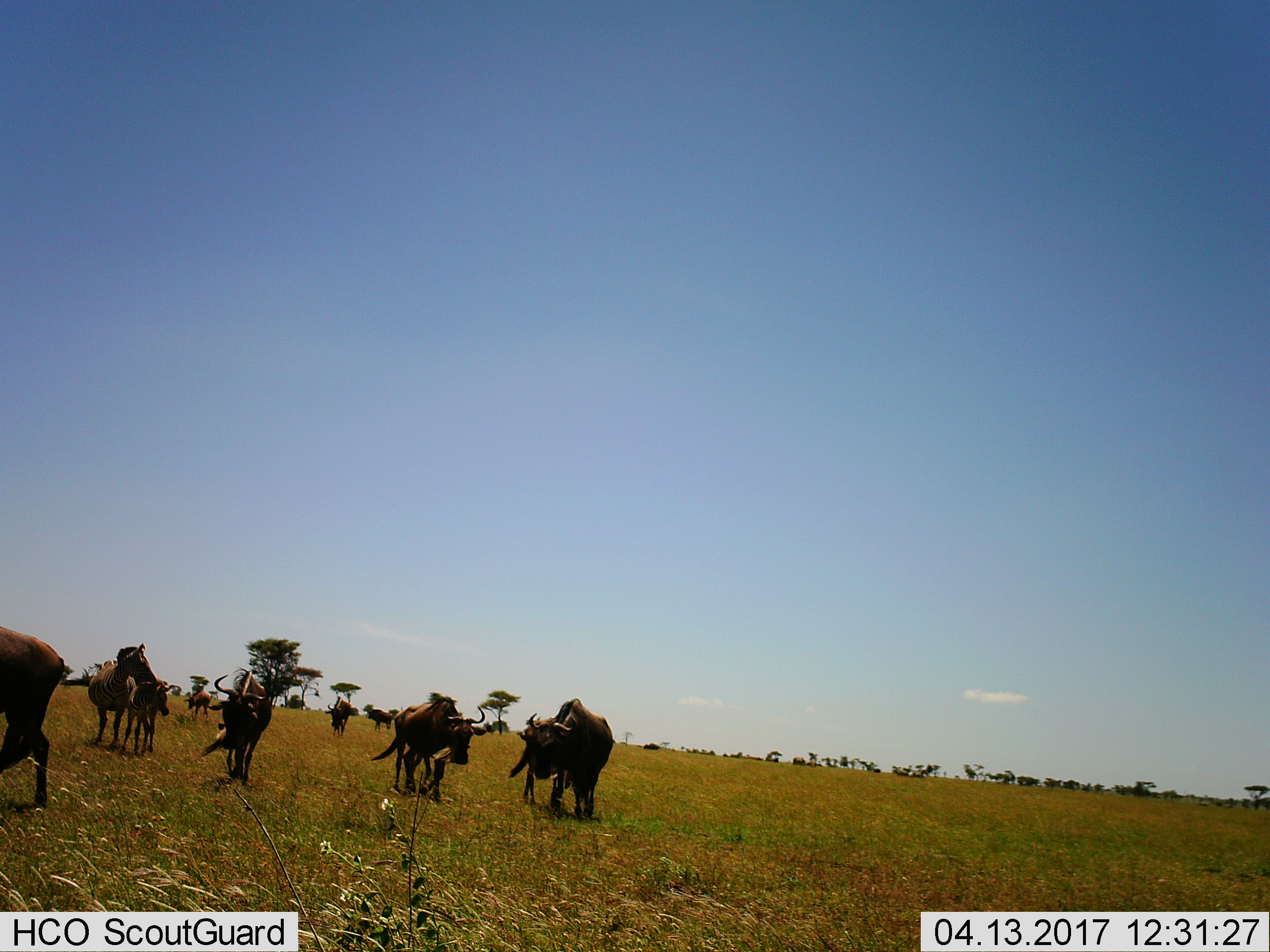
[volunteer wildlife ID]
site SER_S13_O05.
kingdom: Animalia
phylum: Chordata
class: Mammalia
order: Artiodactyla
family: Bovidae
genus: Connochaetes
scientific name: Connochaetes taurinus taurinus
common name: blue wildebeest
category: wildebeestblue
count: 9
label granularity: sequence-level